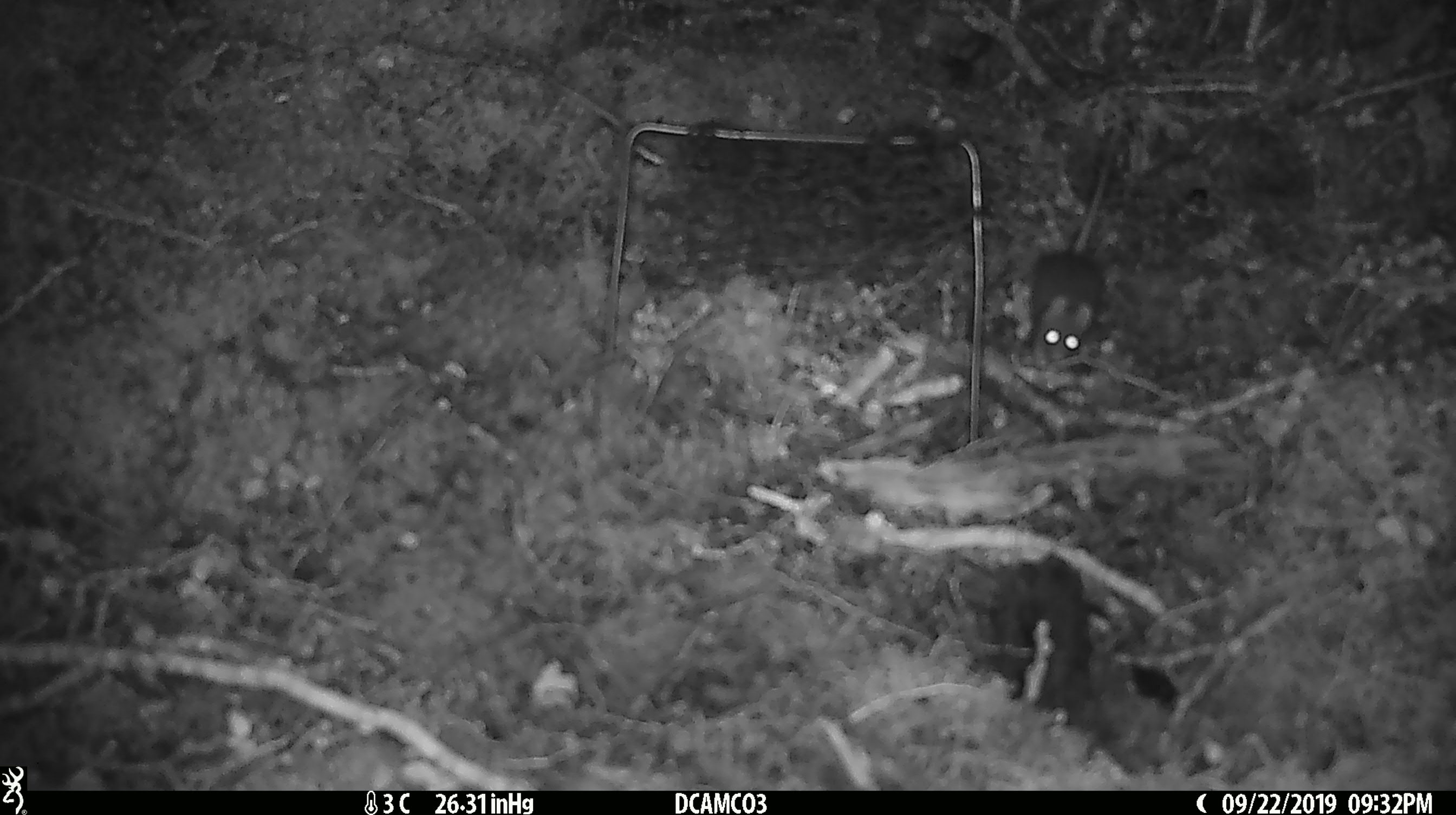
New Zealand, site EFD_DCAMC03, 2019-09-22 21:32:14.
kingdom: Animalia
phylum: Chordata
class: Mammalia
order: Rodentia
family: Muridae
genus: Mus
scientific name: Mus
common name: mouse